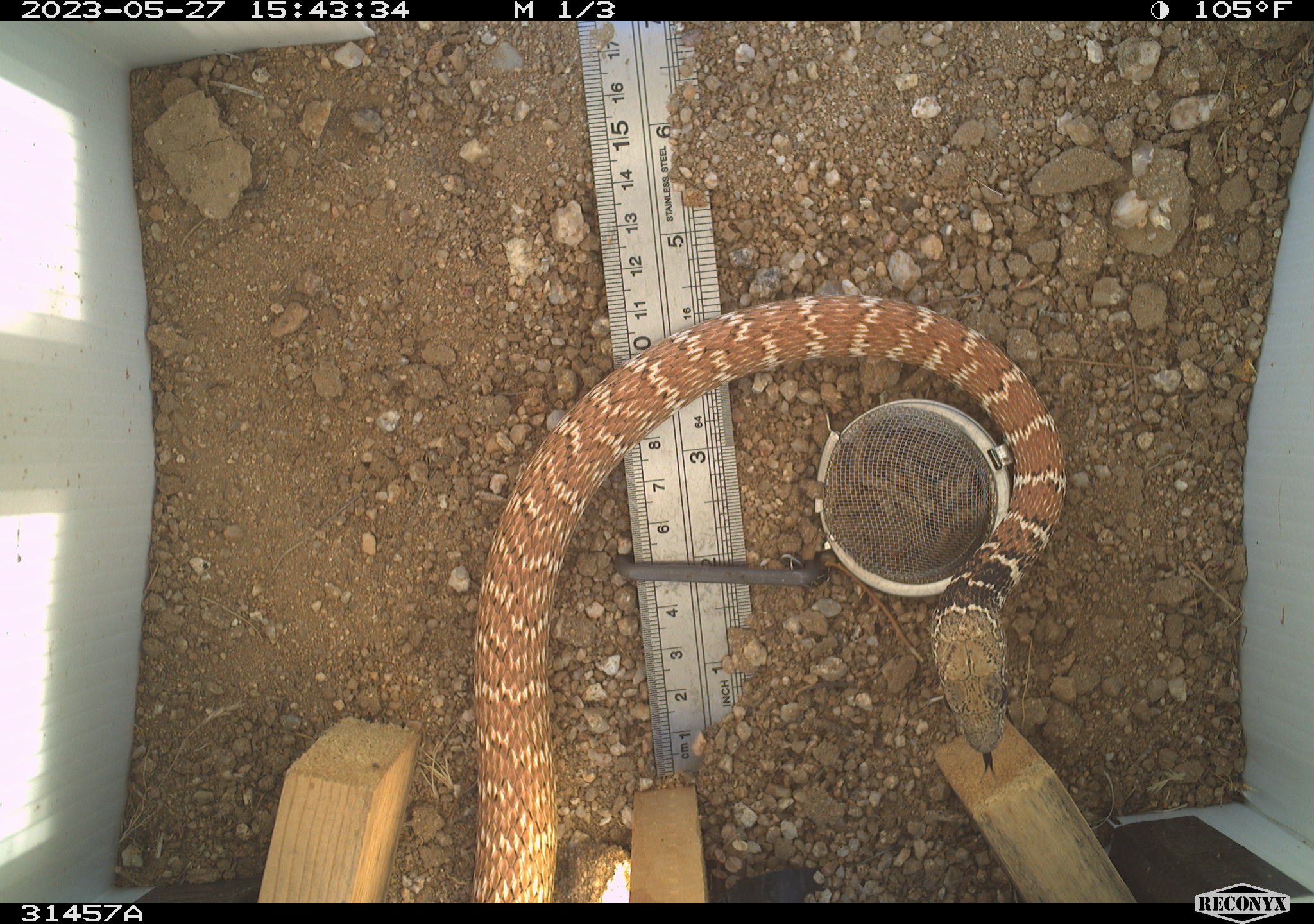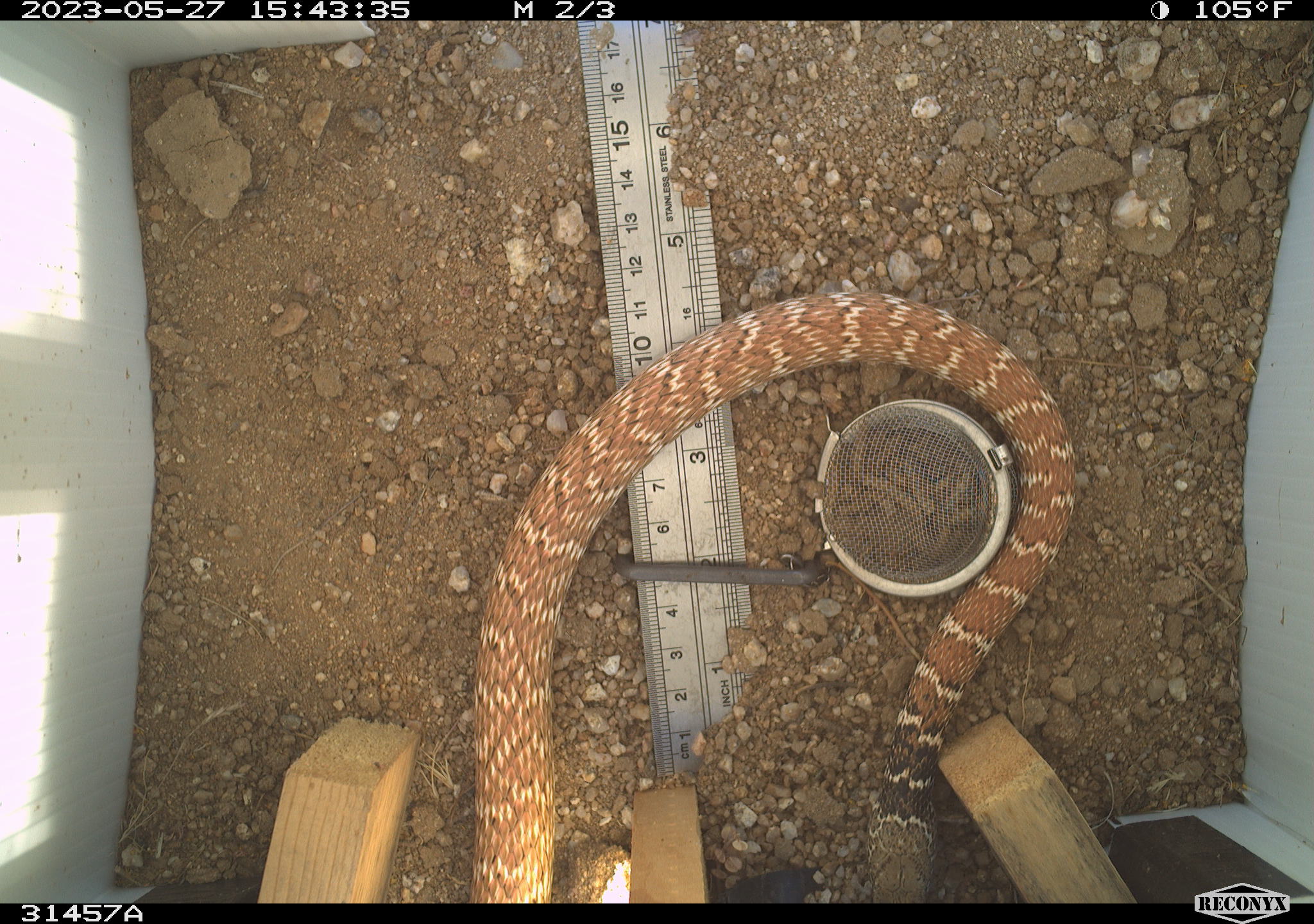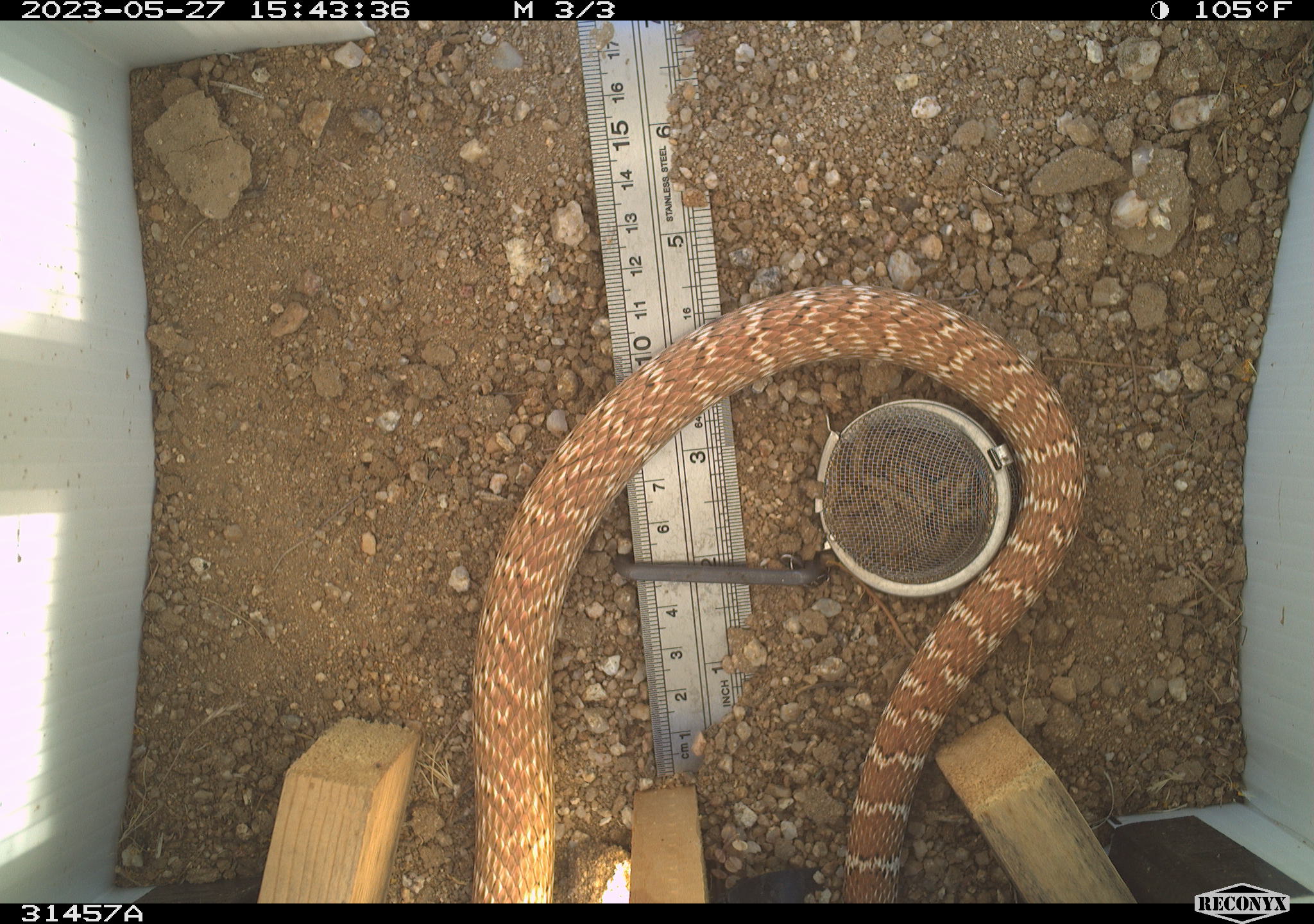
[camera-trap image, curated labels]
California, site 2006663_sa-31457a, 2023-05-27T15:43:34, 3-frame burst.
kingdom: Animalia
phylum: Chordata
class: Reptilia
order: Squamata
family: Colubridae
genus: Masticophis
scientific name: Masticophis flagellum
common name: coachwhip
Coachwhip (Masticophis flagellum).